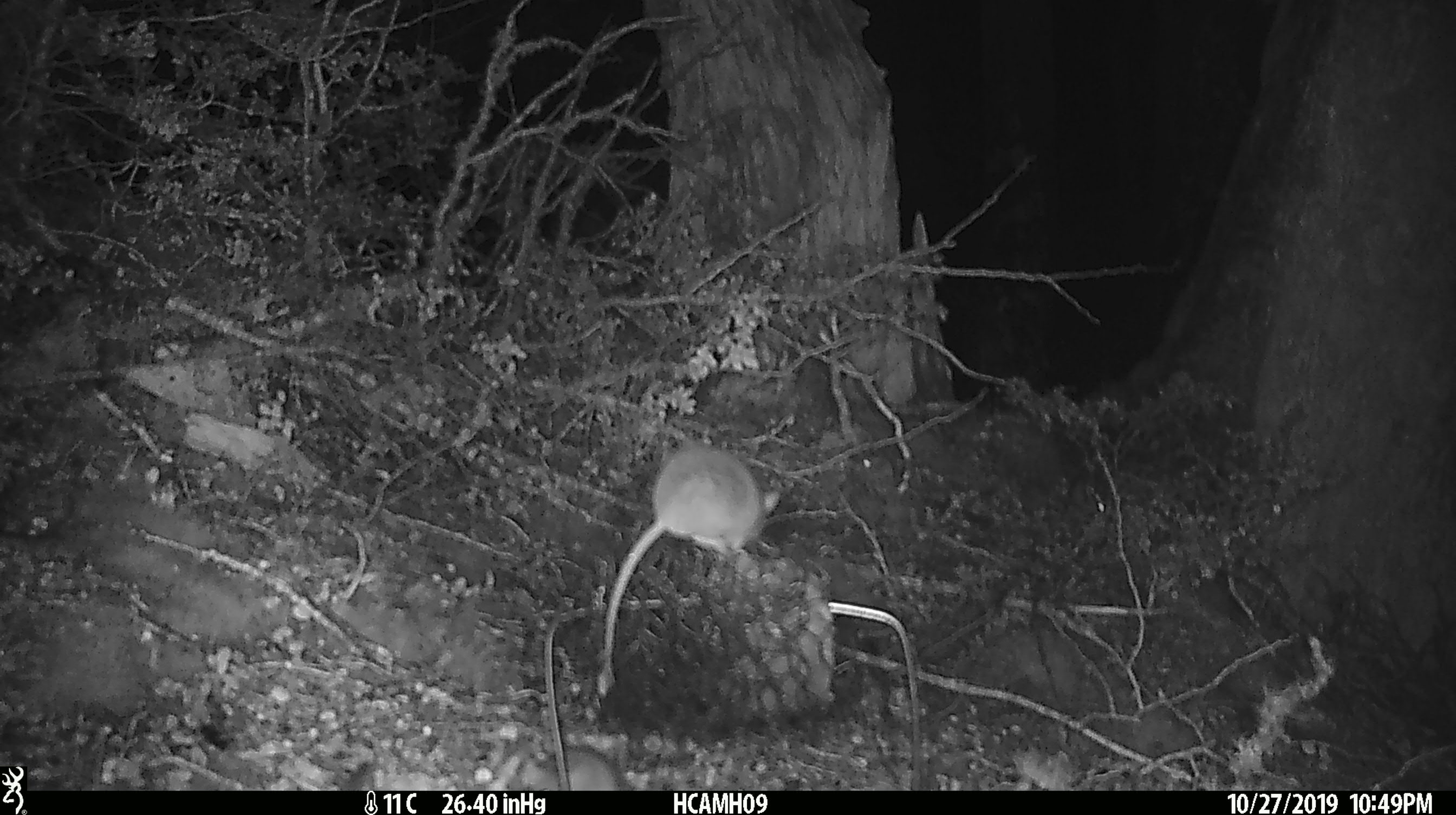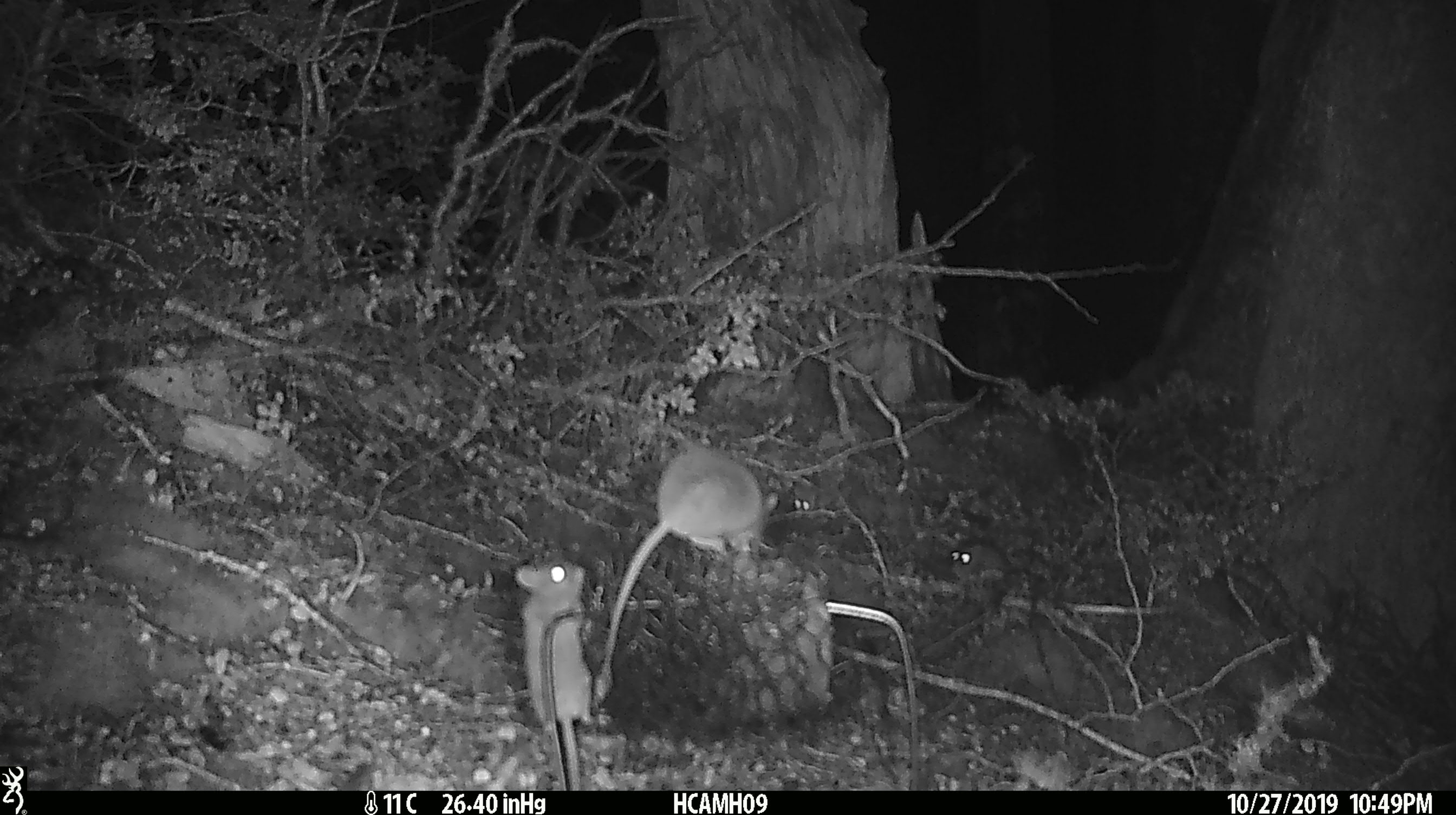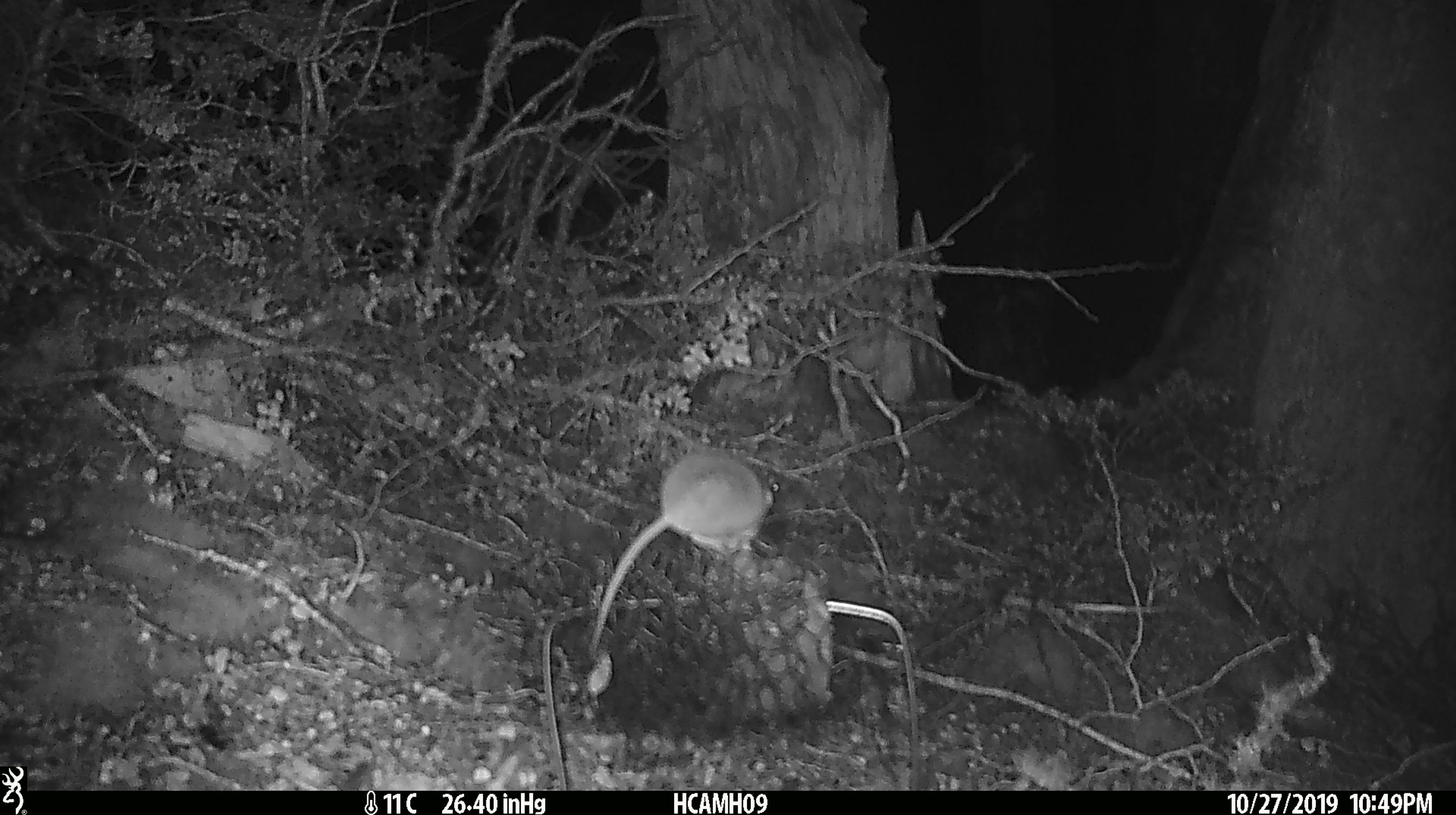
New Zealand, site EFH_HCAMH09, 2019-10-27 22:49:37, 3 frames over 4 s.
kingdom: Animalia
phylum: Chordata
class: Mammalia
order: Rodentia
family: Muridae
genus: Mus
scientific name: Mus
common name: mouse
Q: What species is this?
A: Mouse (Mus).